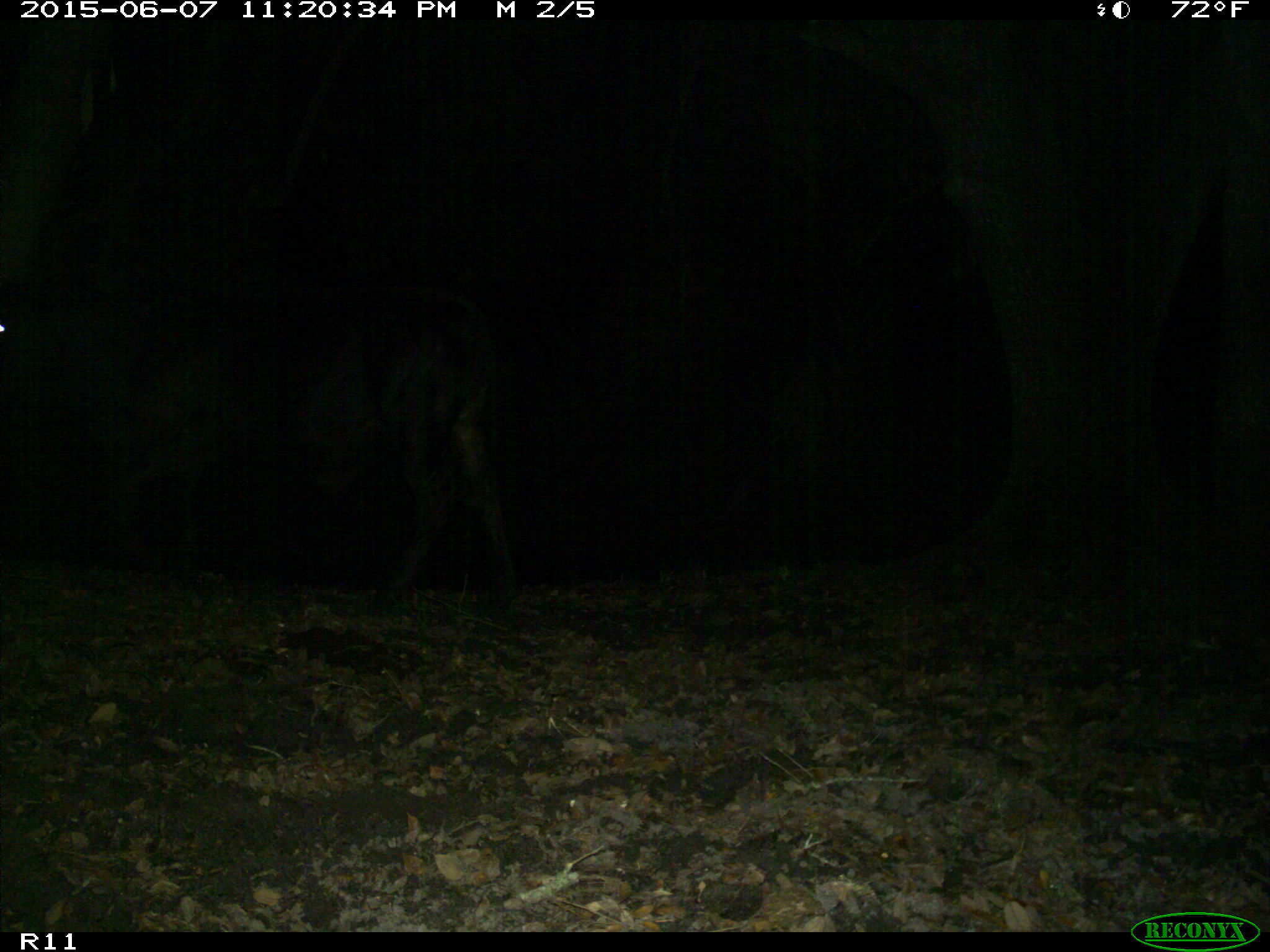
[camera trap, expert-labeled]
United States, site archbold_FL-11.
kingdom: Animalia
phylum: Chordata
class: Mammalia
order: Artiodactyla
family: Bovidae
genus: Bos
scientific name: Bos taurus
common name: domestic cow